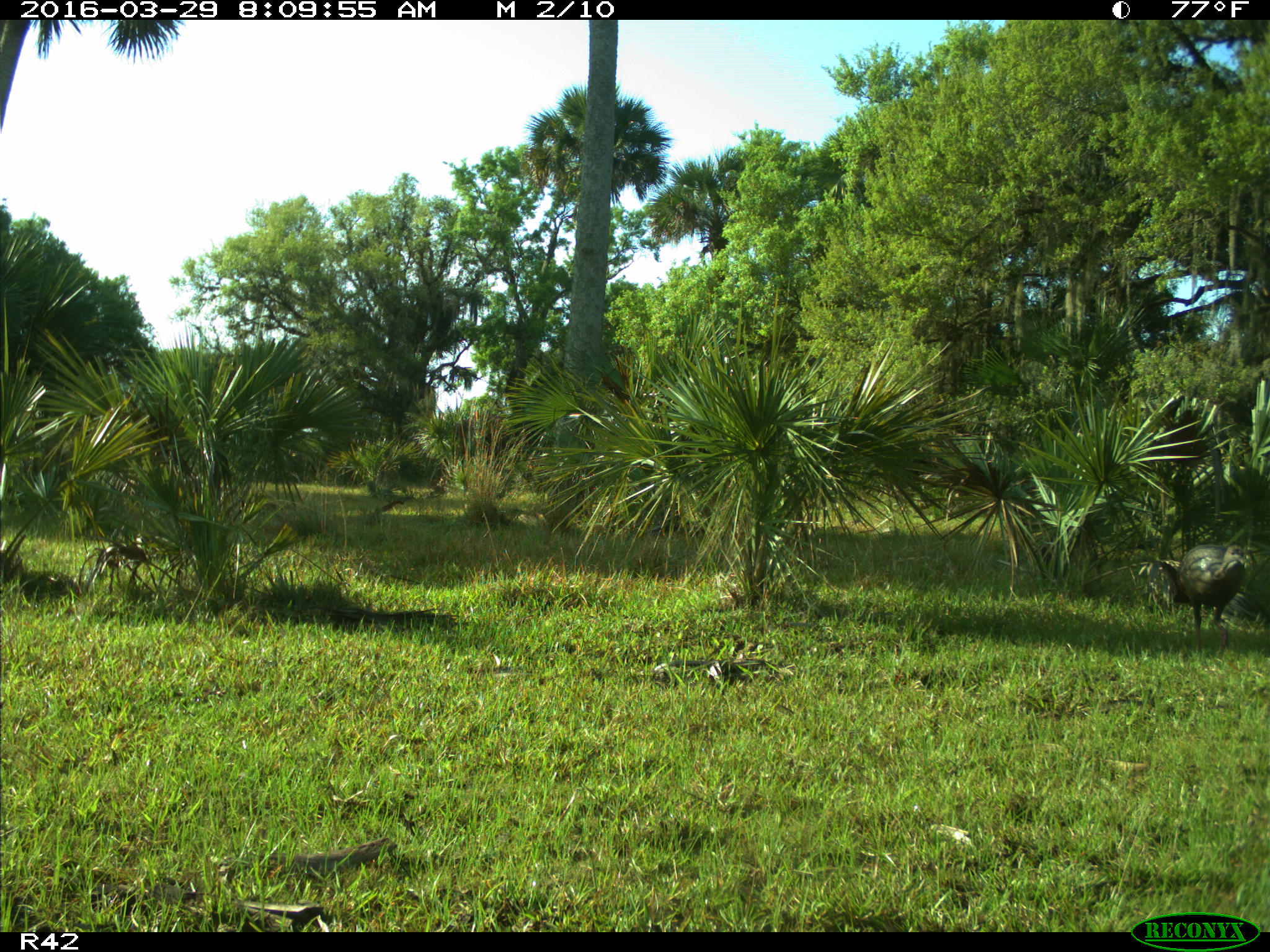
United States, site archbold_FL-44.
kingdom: Animalia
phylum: Chordata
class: Aves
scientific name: Aves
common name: birds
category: unidentified bird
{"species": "unidentified bird (birds) (Aves)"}